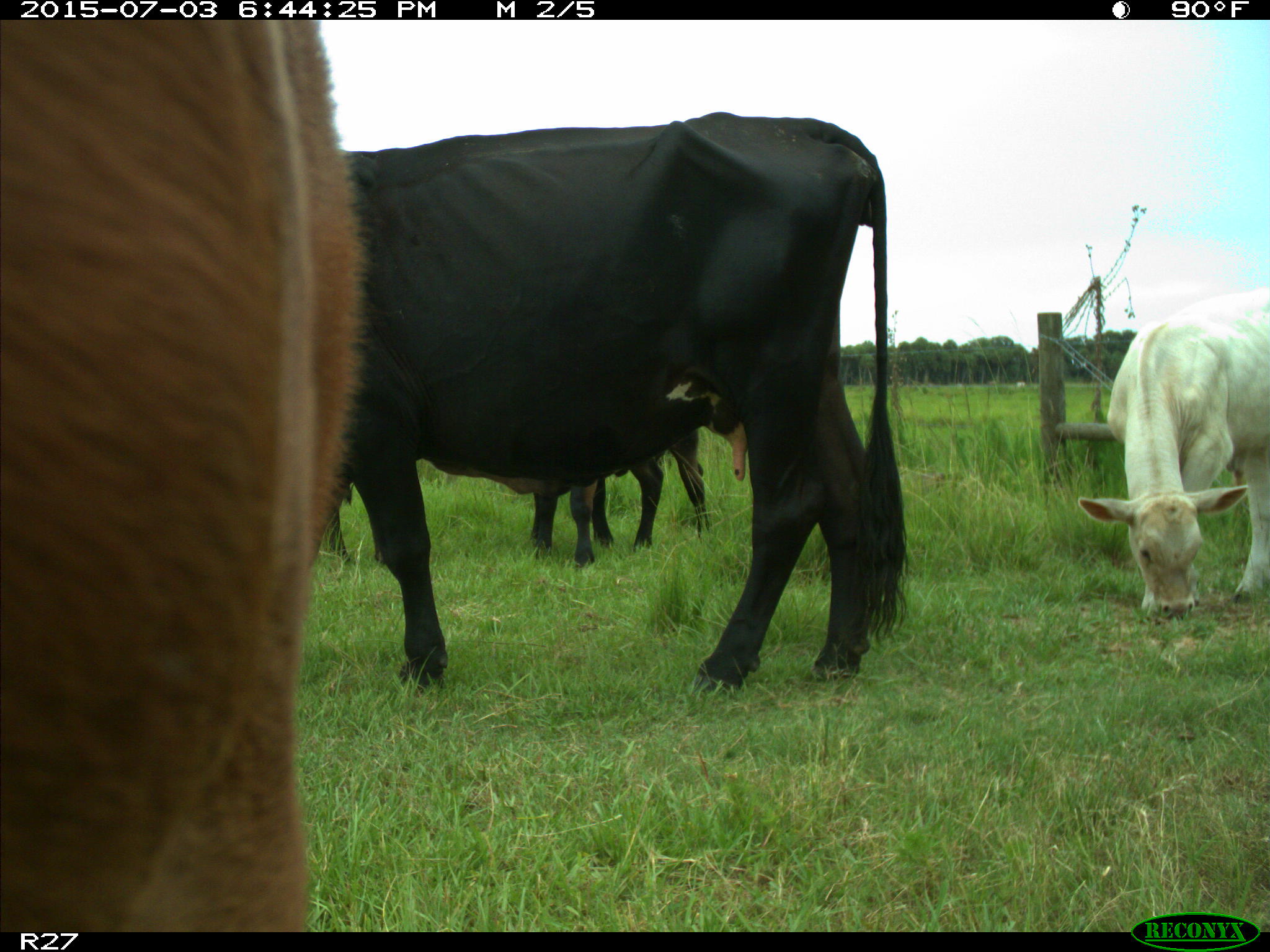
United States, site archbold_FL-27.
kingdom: Animalia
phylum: Chordata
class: Mammalia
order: Artiodactyla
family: Bovidae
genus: Bos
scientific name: Bos taurus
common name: domestic cow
Bos taurus (domestic cow).